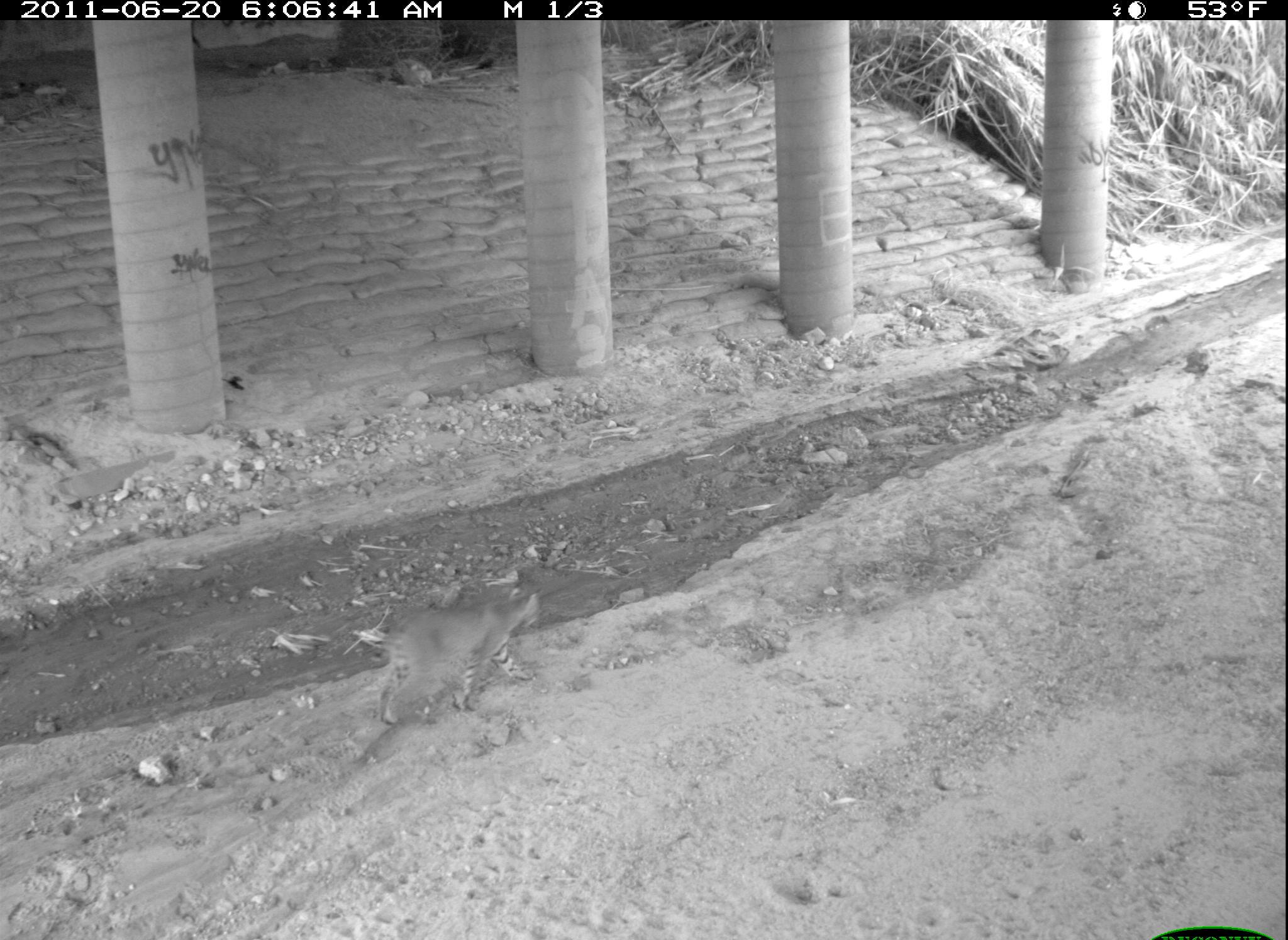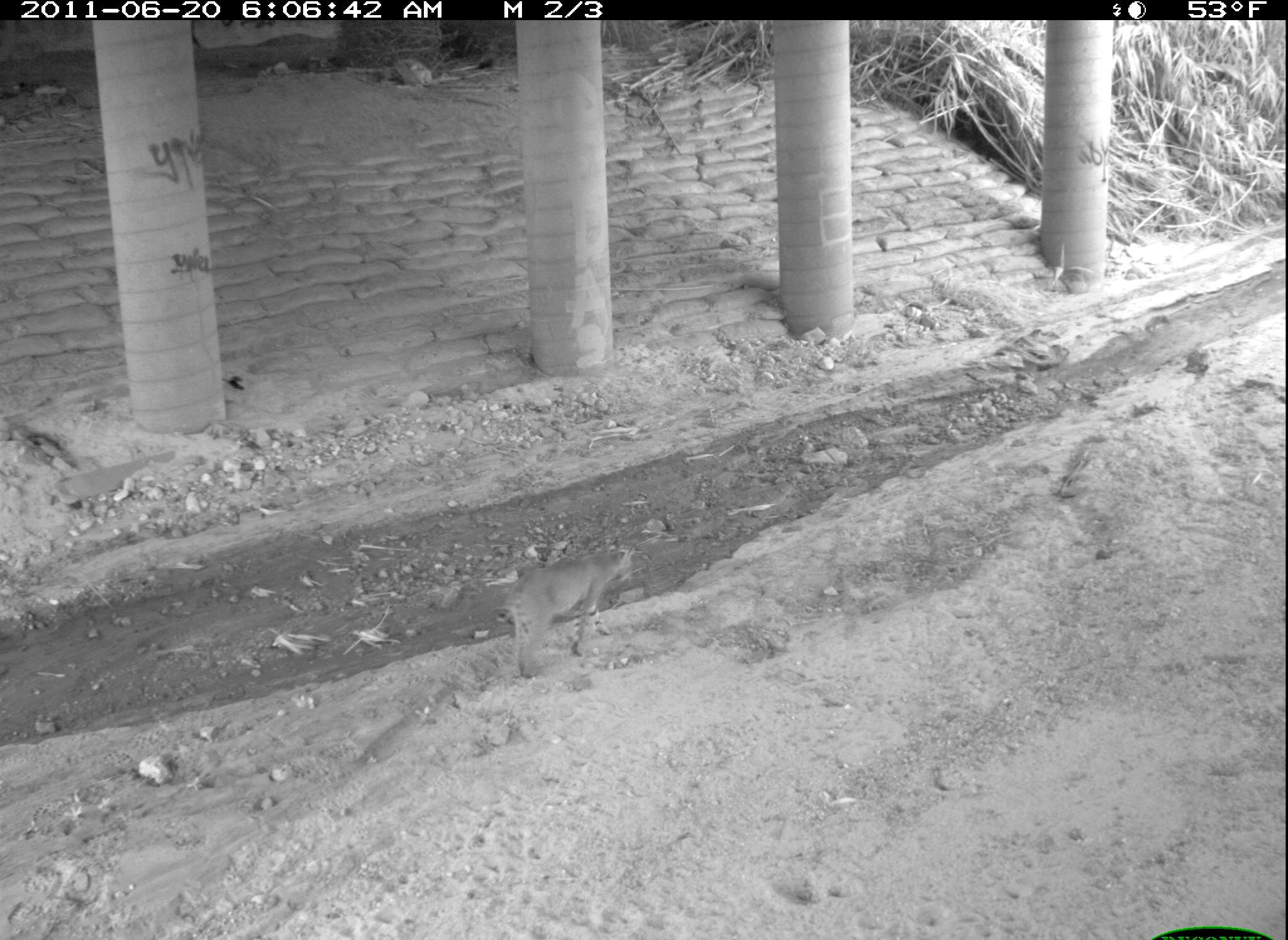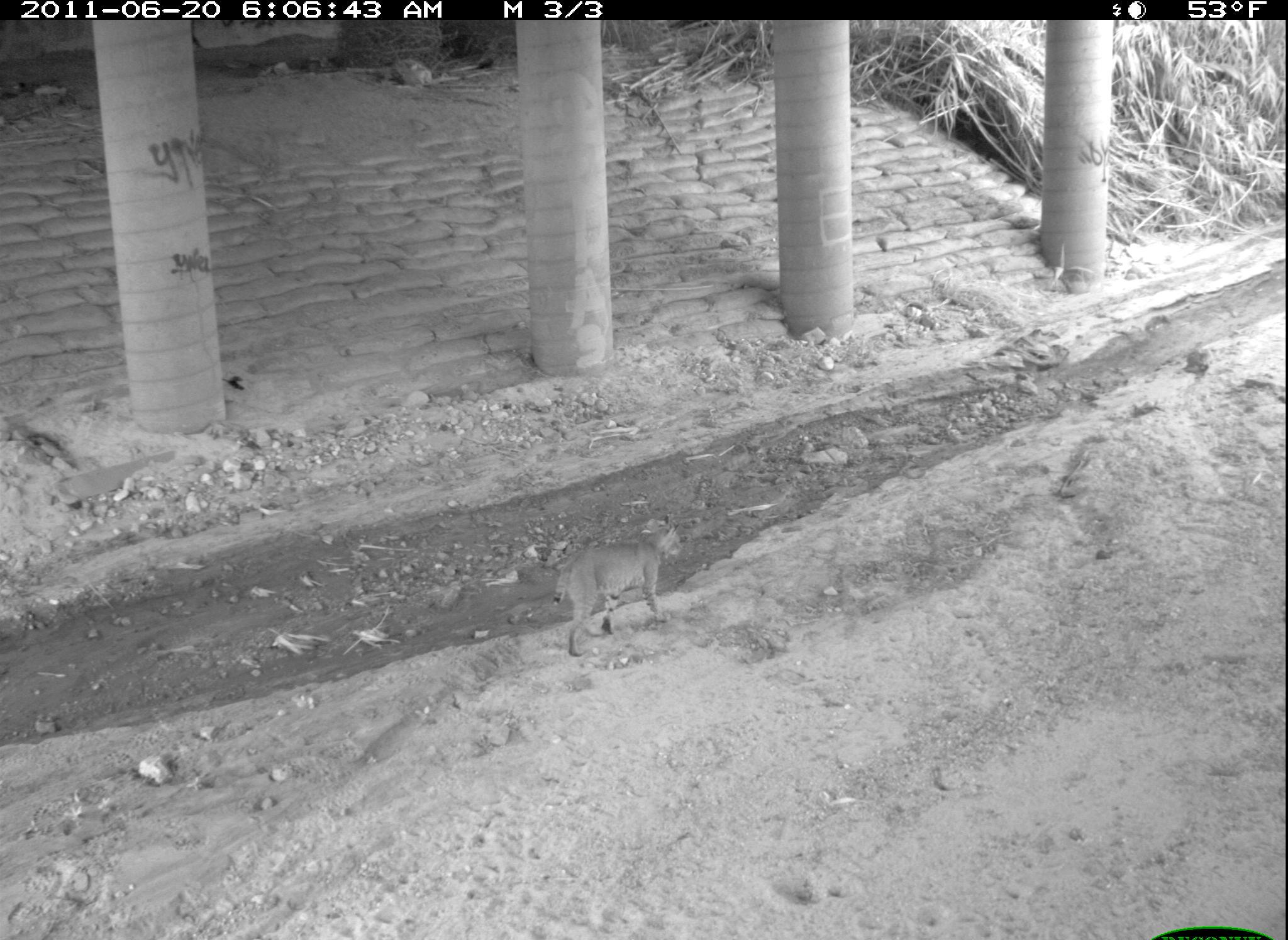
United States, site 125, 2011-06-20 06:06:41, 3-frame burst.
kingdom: Animalia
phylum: Chordata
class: Mammalia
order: Carnivora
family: Felidae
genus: Lynx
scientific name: Lynx rufus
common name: bobcat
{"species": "bobcat (Lynx rufus)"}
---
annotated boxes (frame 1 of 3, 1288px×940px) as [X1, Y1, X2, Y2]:
bobcat: [371, 575, 551, 736]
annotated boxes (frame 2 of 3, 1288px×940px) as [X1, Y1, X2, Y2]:
bobcat: [491, 540, 641, 684]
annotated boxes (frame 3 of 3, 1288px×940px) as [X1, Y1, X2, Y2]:
bobcat: [549, 509, 689, 664]